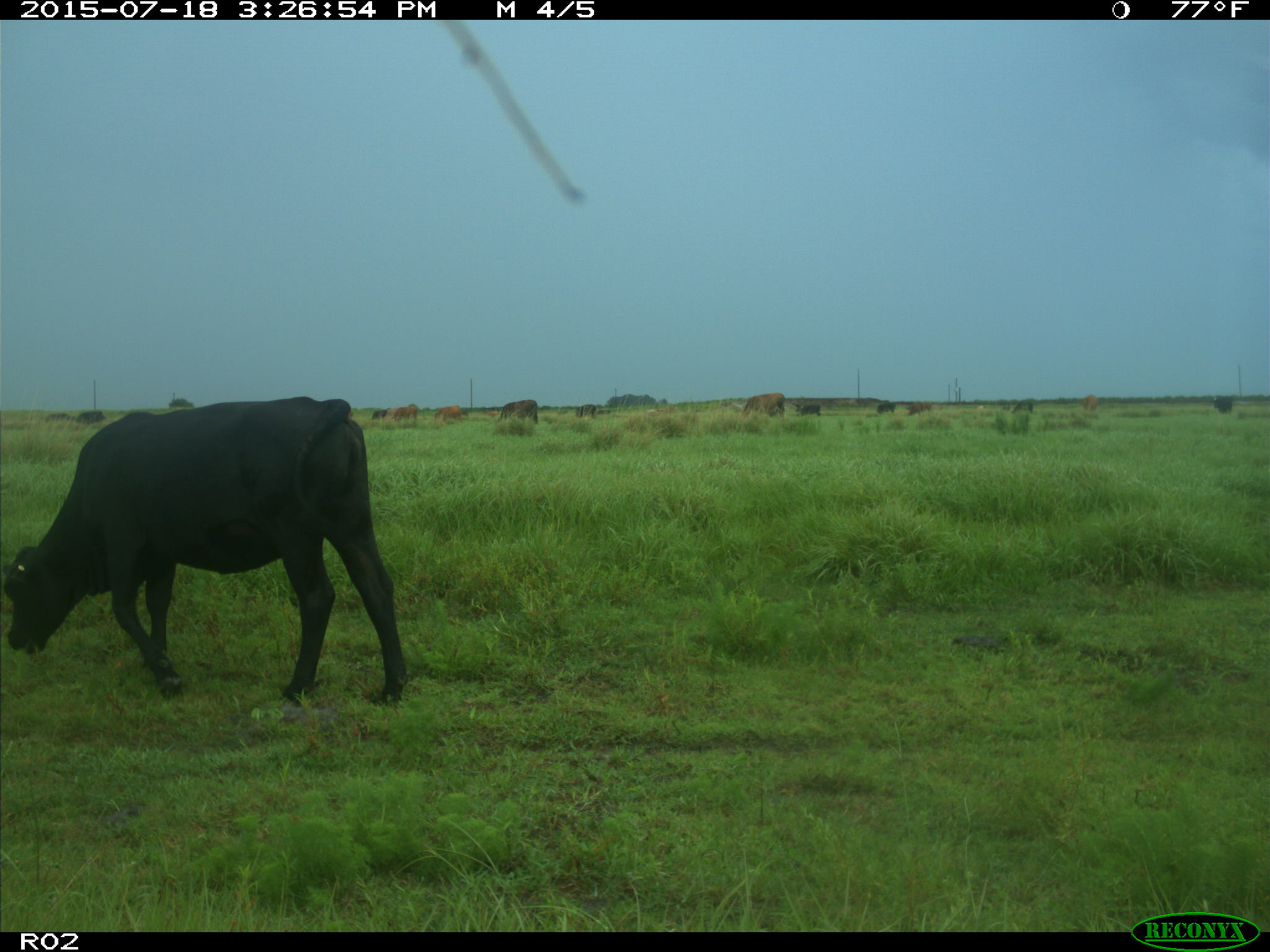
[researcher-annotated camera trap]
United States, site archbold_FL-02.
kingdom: Animalia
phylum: Chordata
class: Mammalia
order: Artiodactyla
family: Bovidae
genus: Bos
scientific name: Bos taurus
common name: domestic cow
Bos taurus (domestic cow).